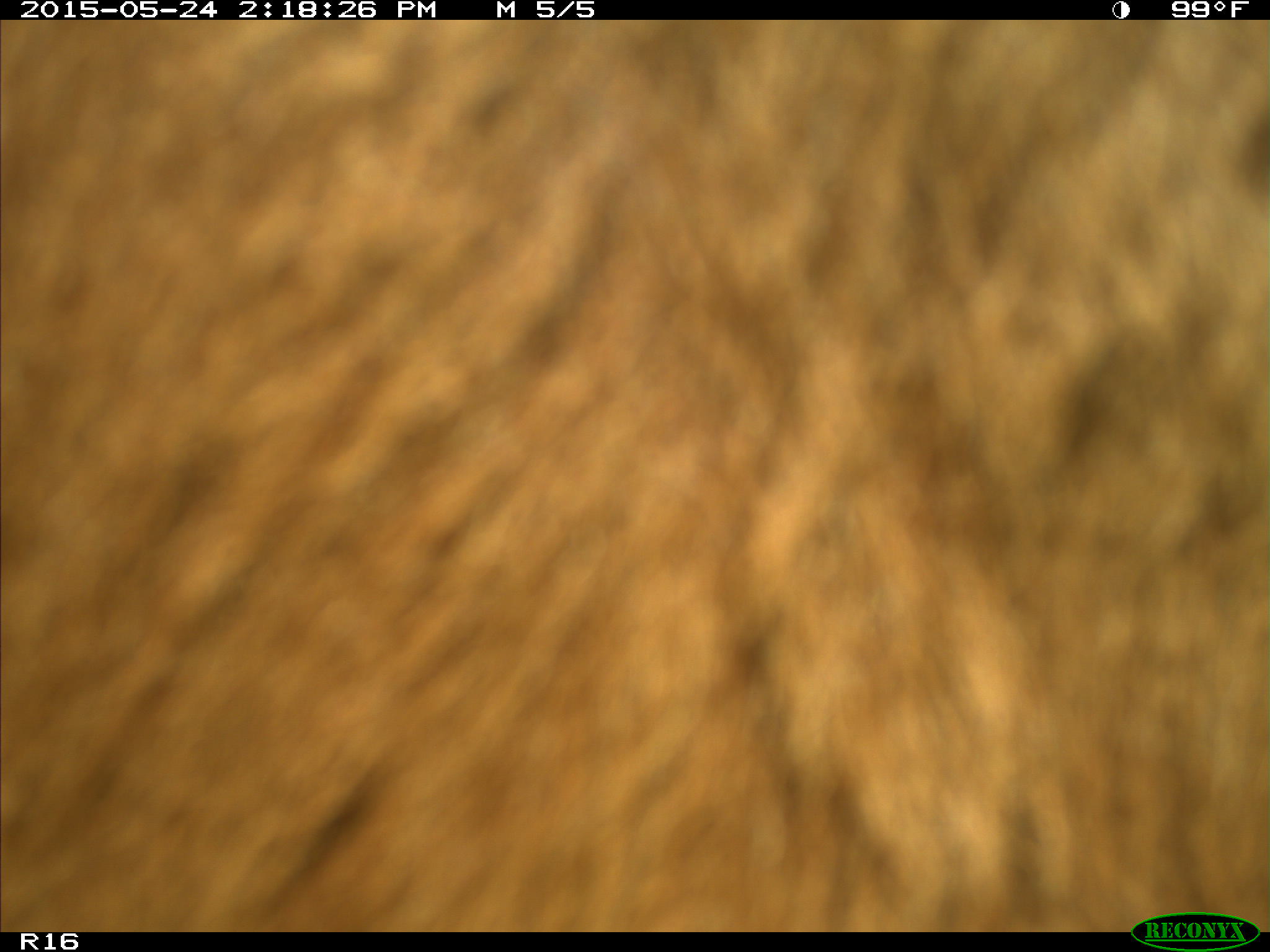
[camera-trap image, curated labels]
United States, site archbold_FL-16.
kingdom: Animalia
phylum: Chordata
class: Mammalia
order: Artiodactyla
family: Bovidae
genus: Bos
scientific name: Bos taurus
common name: domestic cow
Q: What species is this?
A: Bos taurus (domestic cow).